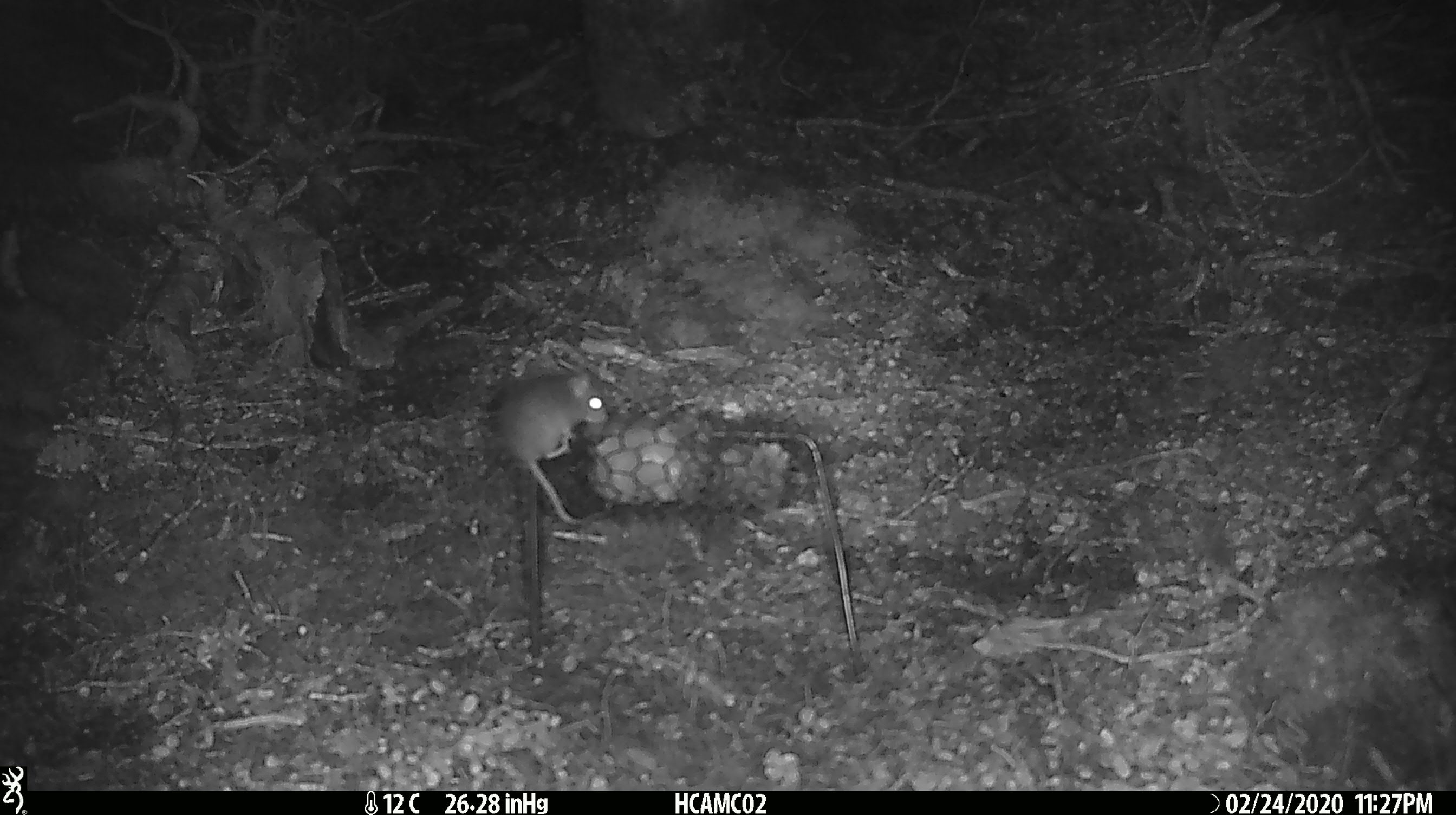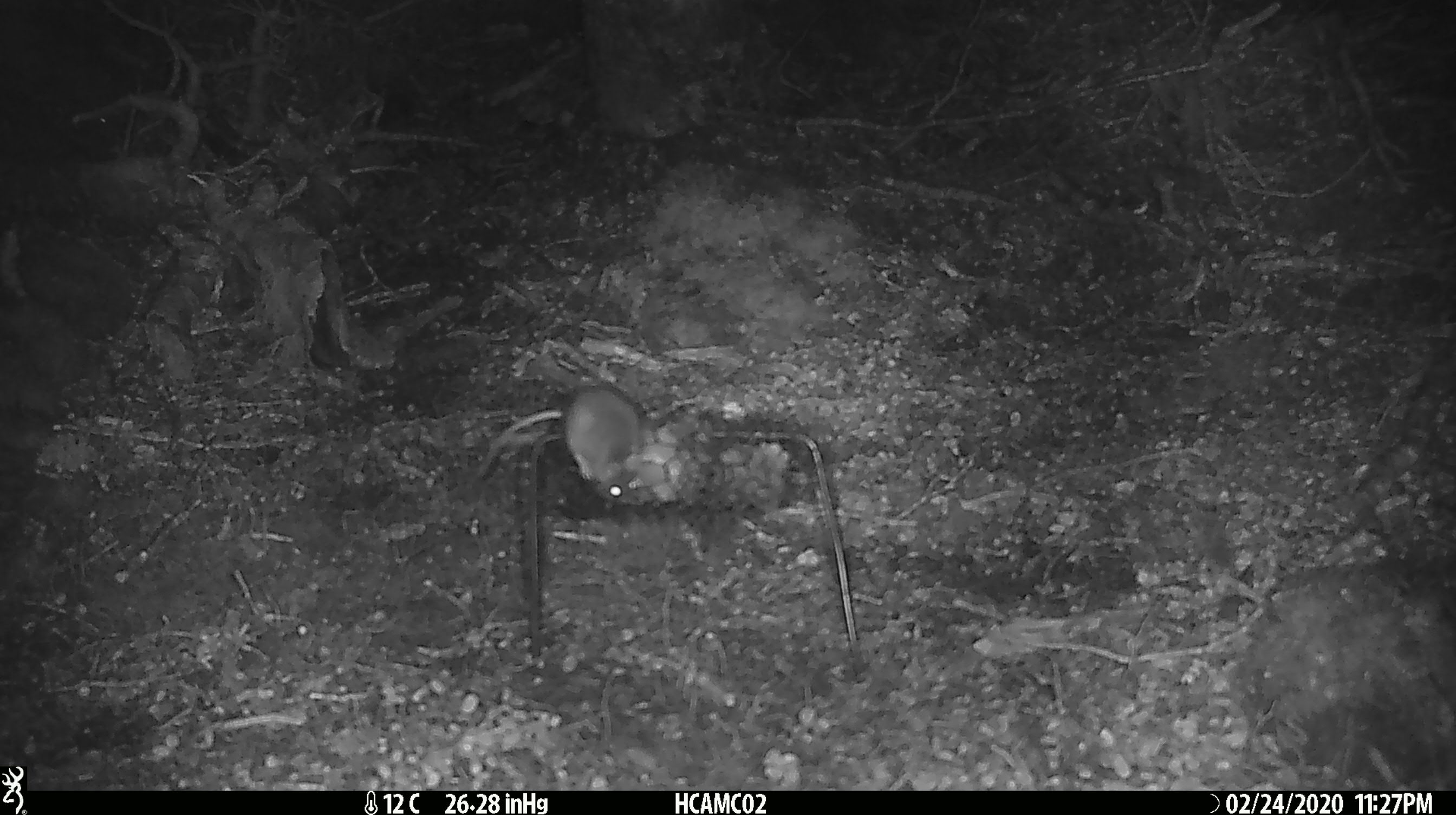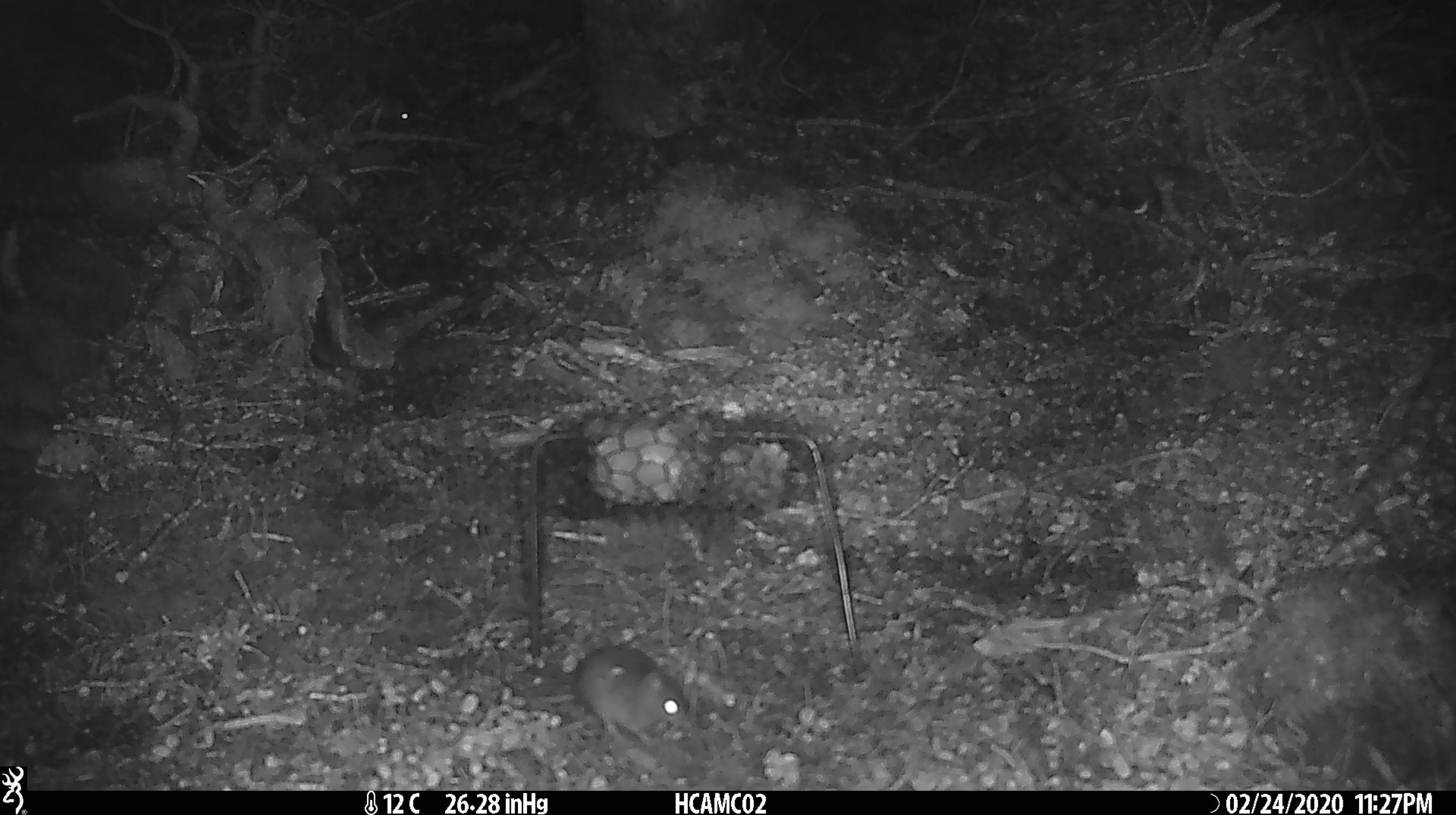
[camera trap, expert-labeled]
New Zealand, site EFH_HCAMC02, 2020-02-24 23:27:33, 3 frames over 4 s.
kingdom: Animalia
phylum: Chordata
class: Mammalia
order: Rodentia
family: Muridae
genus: Mus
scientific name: Mus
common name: mouse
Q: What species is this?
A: Mouse (Mus).